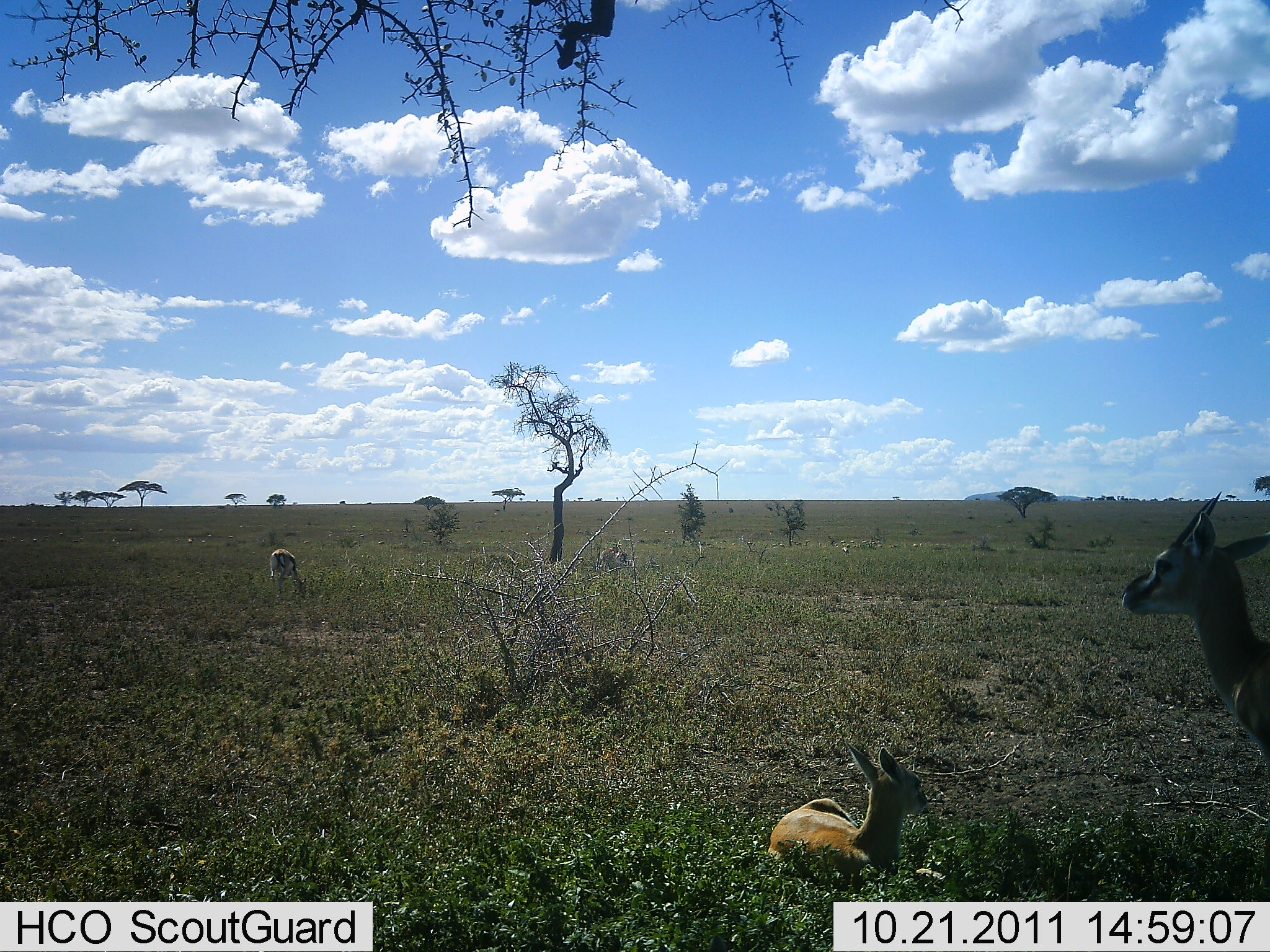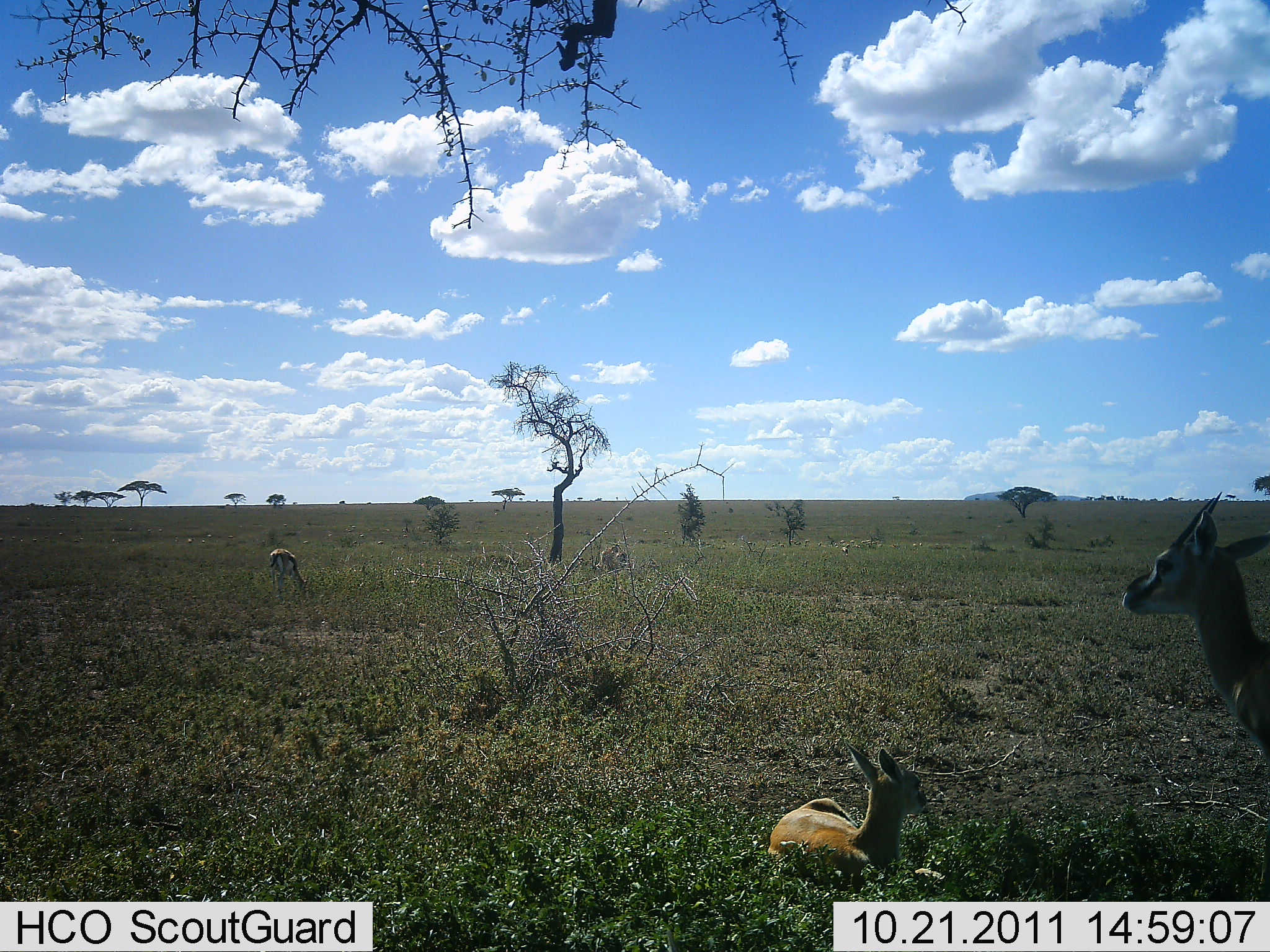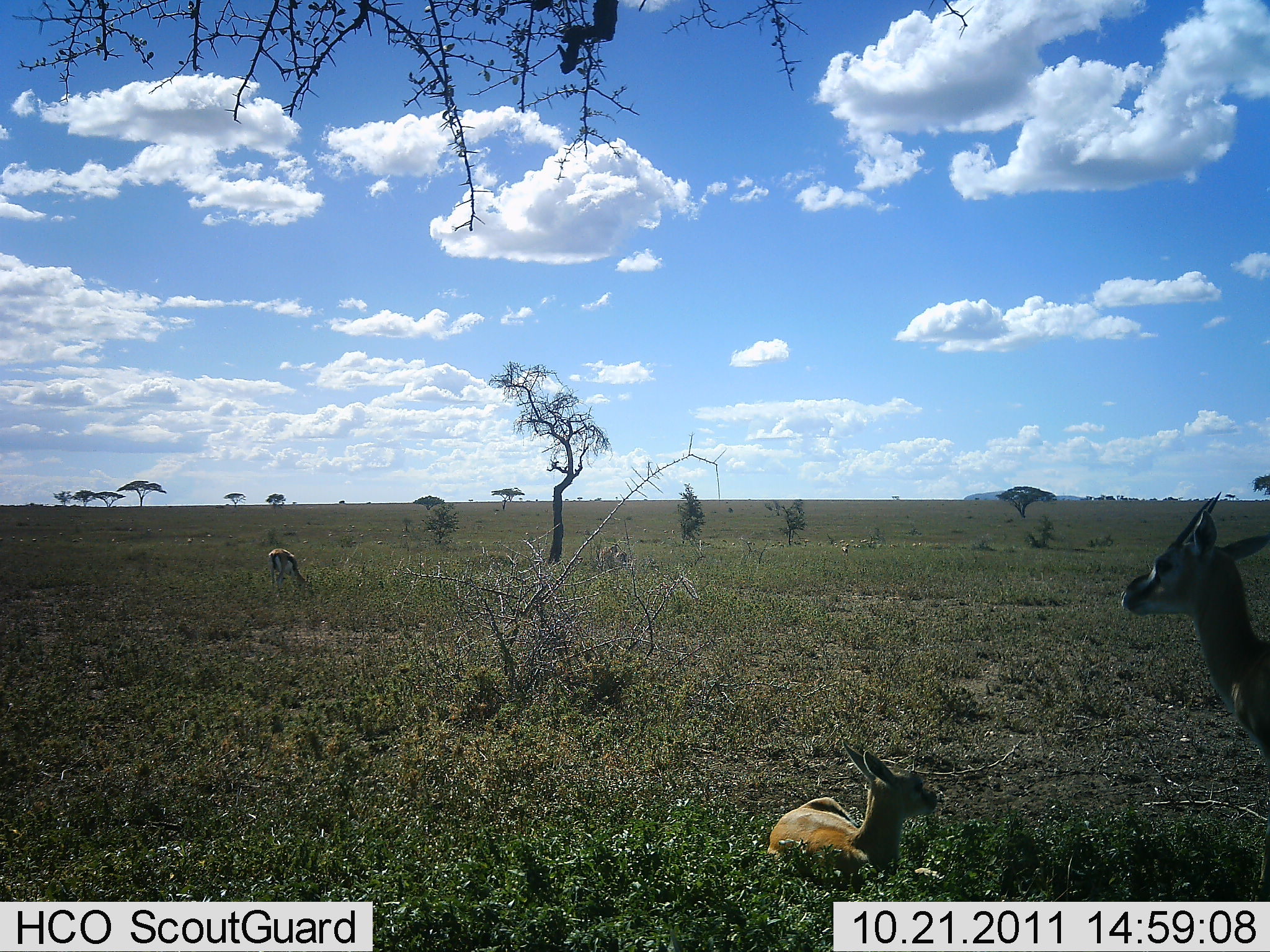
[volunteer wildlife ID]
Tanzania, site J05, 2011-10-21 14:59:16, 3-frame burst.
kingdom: Animalia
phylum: Chordata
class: Mammalia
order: Artiodactyla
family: Bovidae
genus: Eudorcas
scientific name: Eudorcas thomsonii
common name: thomson's gazelle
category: gazellethomsons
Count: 3.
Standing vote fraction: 82%.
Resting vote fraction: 100%.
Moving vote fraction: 0%.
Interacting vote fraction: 0%.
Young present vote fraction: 55%.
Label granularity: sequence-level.